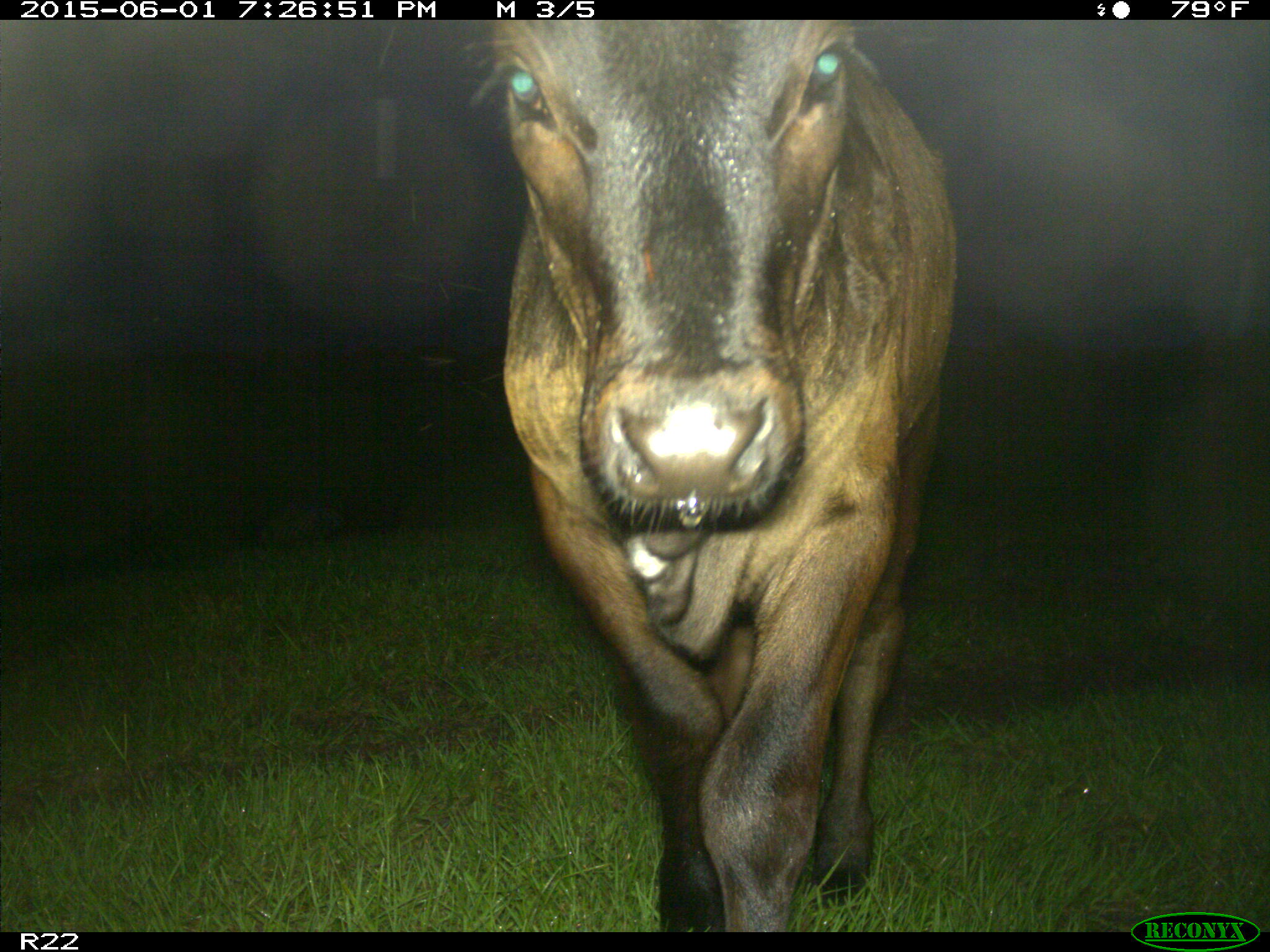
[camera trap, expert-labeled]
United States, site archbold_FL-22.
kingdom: Animalia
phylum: Chordata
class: Mammalia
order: Artiodactyla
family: Bovidae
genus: Bos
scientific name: Bos taurus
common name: domestic cow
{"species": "Bos taurus (domestic cow)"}